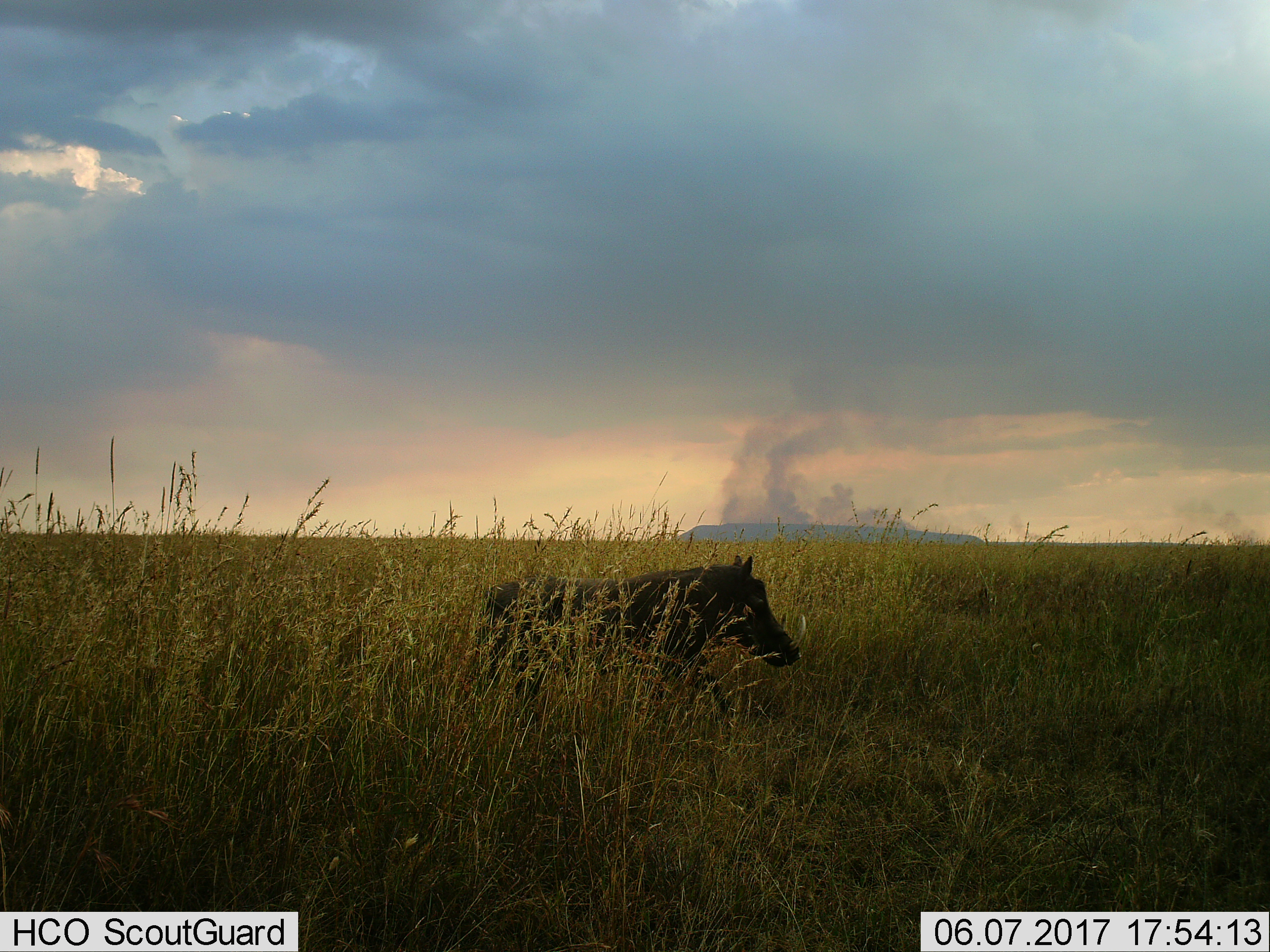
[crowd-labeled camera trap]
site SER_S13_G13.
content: unidentified animal